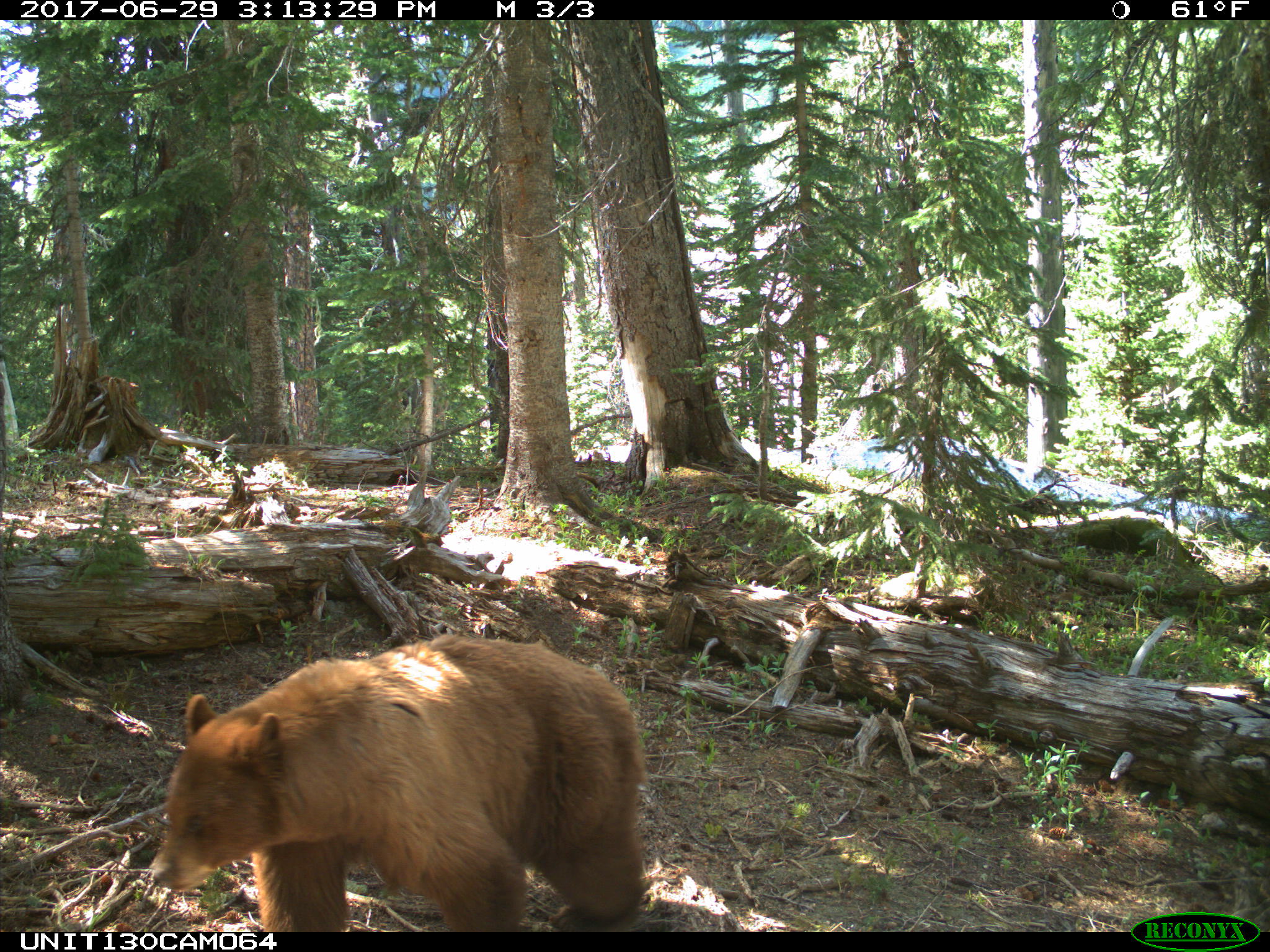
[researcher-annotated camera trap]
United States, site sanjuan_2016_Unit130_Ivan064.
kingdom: Animalia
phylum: Chordata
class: Mammalia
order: Carnivora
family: Ursidae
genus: Ursus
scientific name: Ursus americanus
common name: american black bear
Ursus americanus (american black bear).